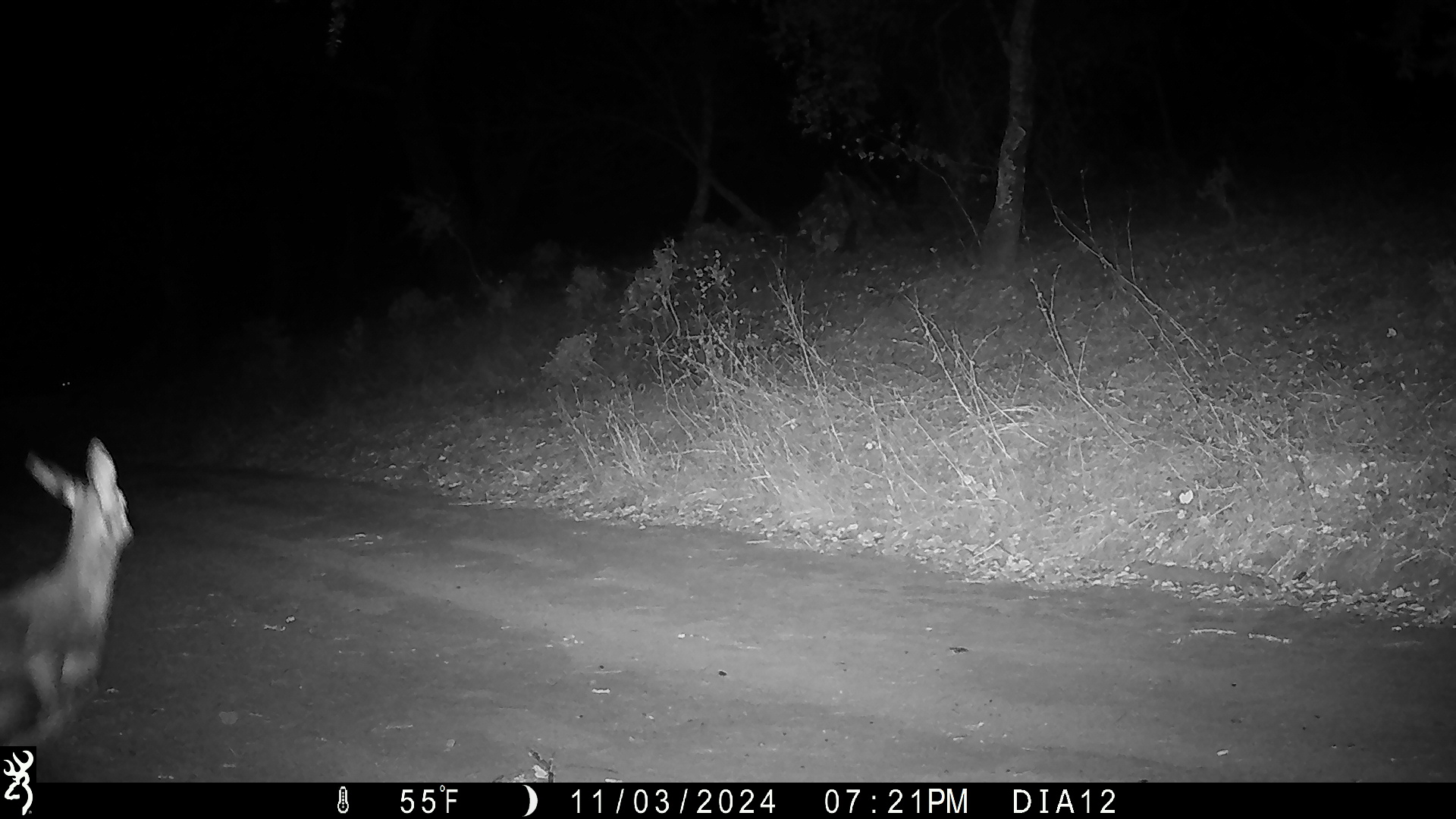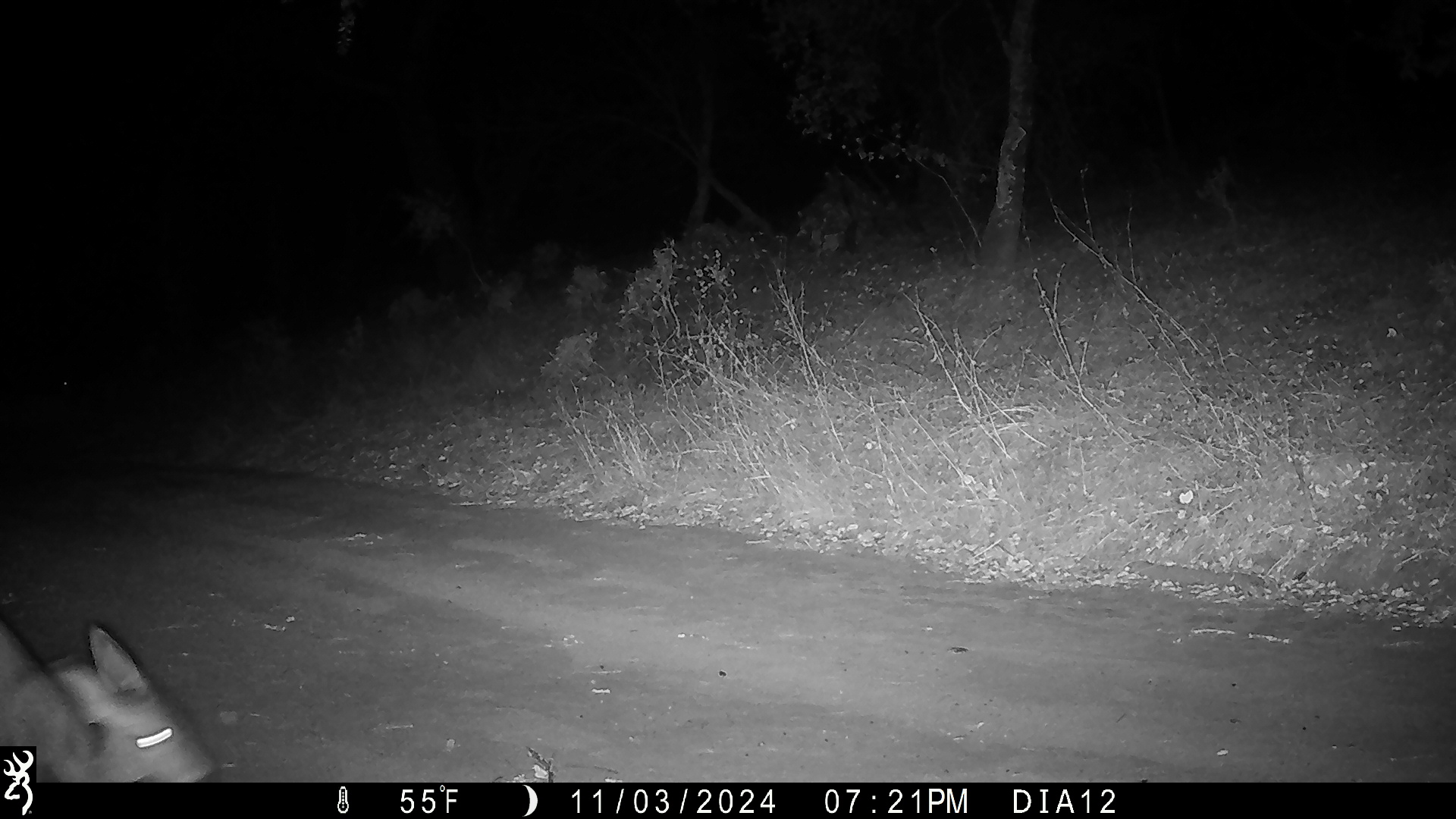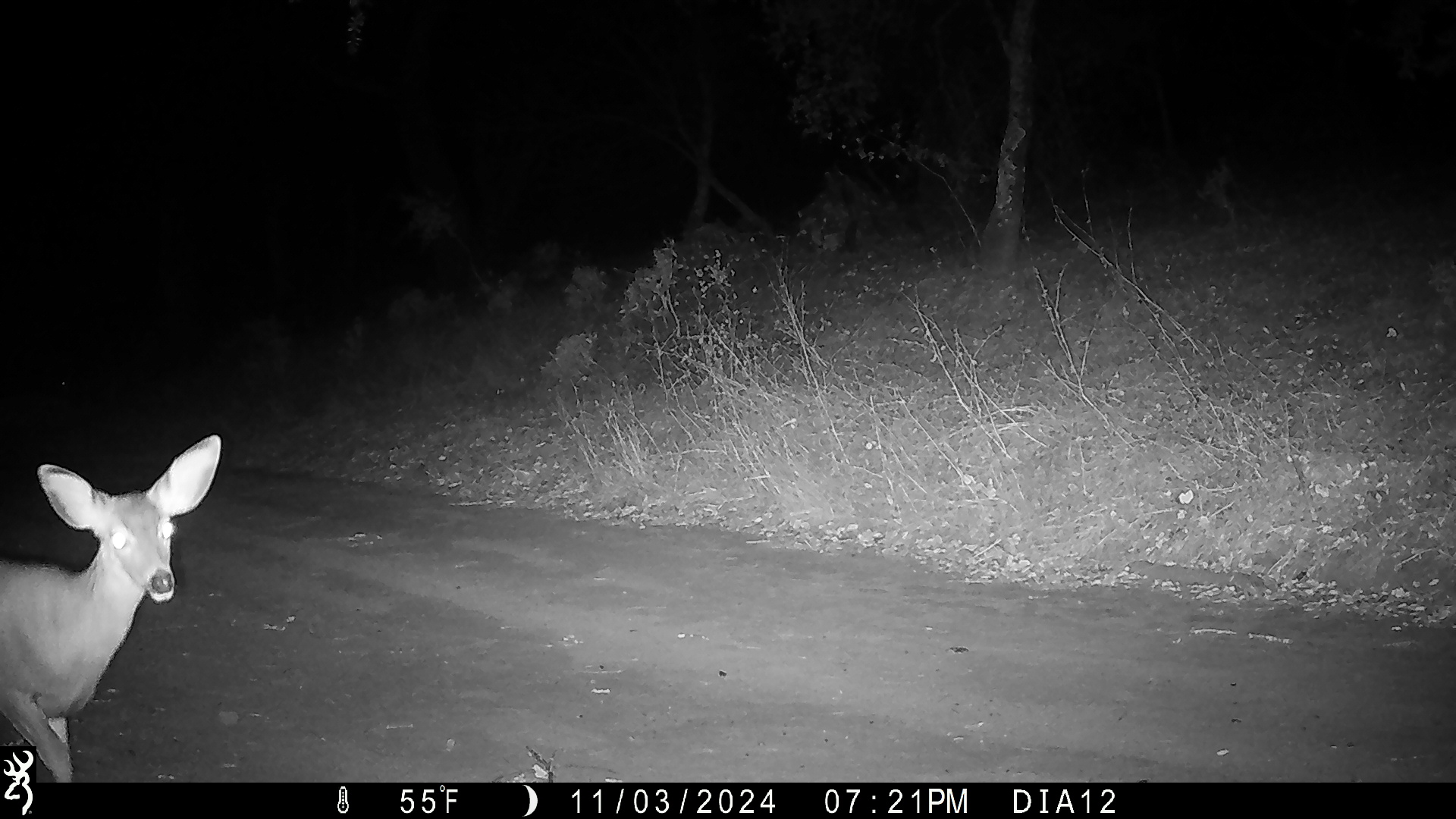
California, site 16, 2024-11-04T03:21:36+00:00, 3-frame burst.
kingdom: Animalia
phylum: Chordata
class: Mammalia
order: Artiodactyla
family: Cervidae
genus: Odocoileus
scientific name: Odocoileus hemionus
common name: mule deer